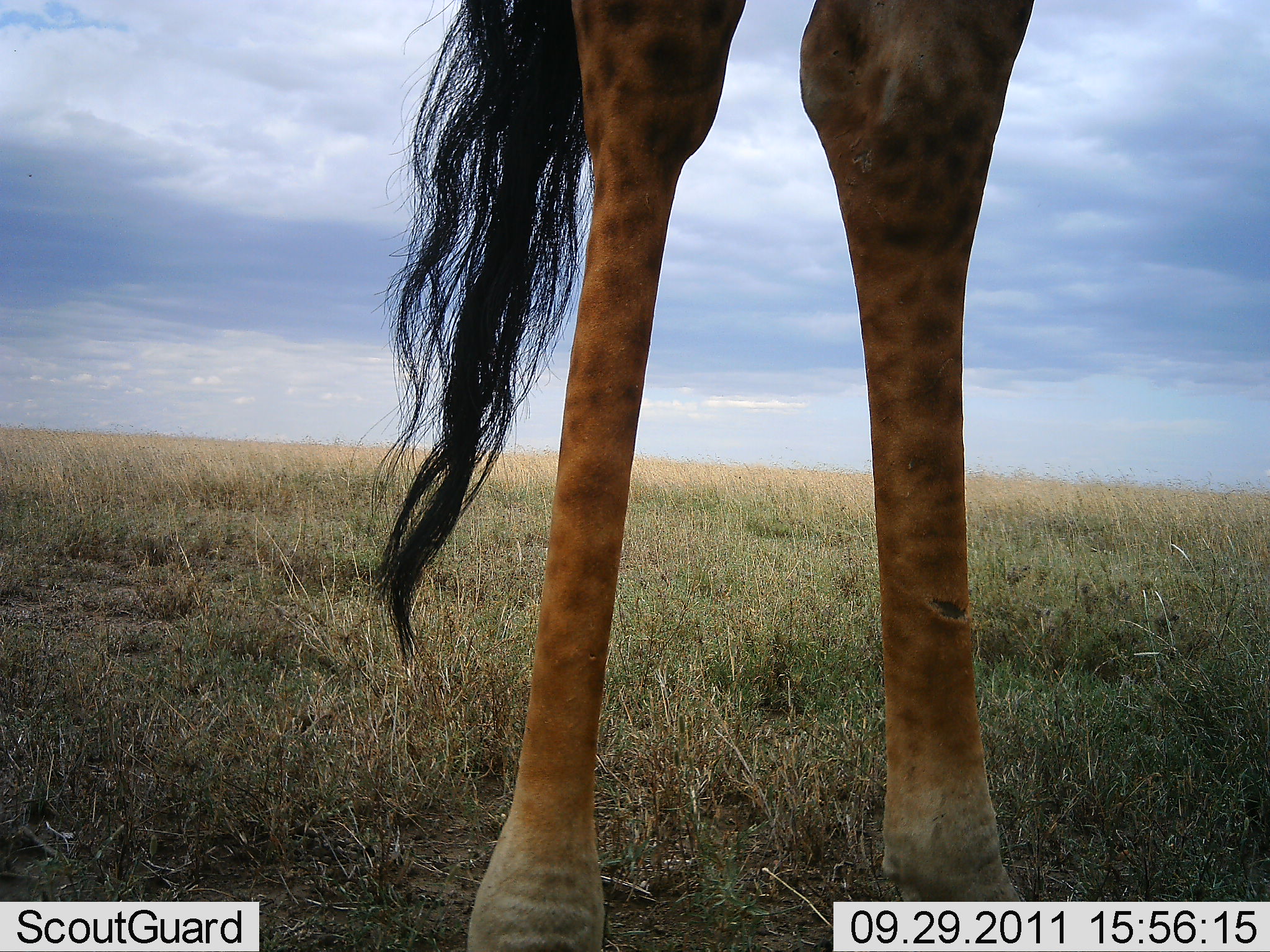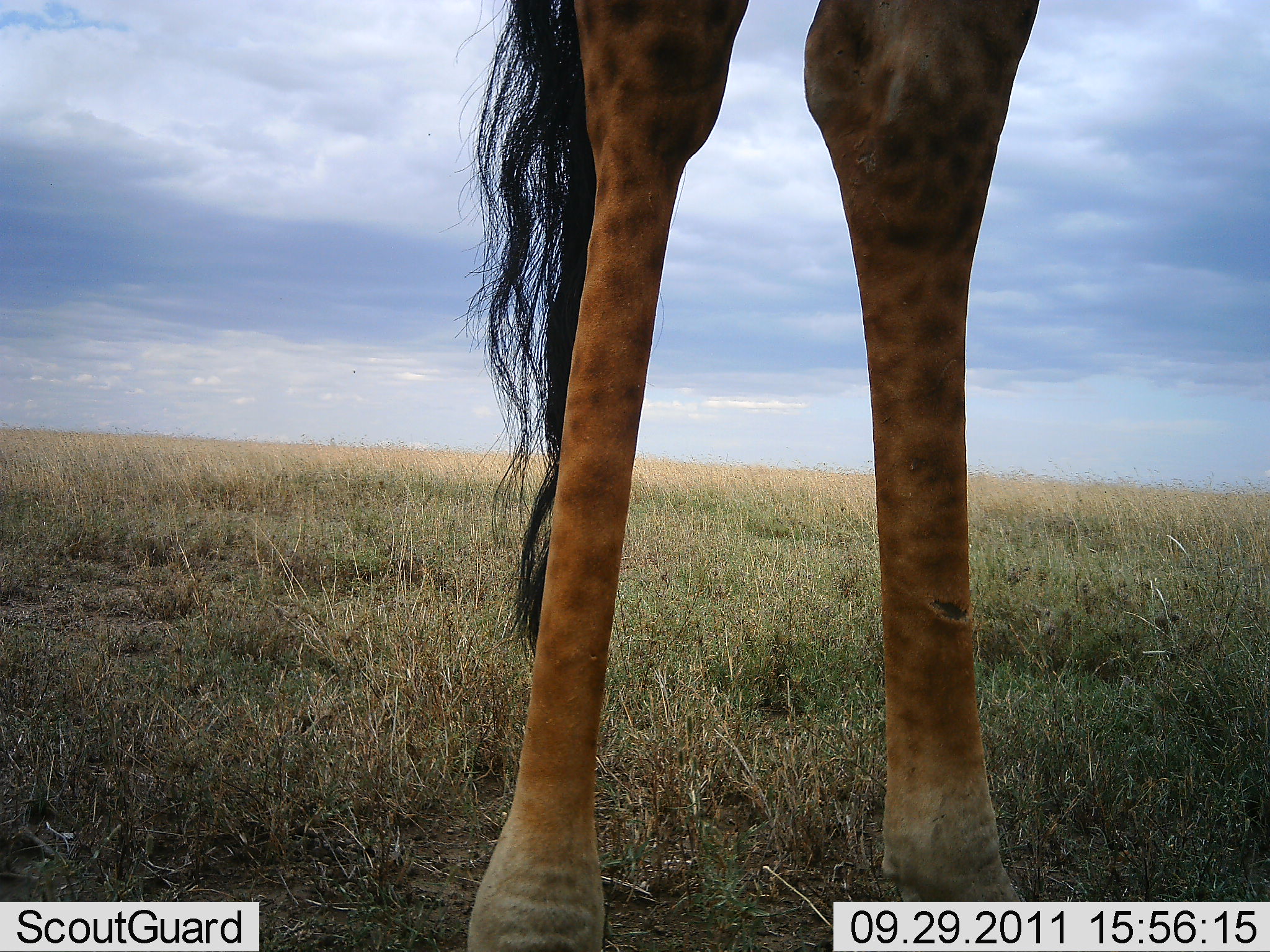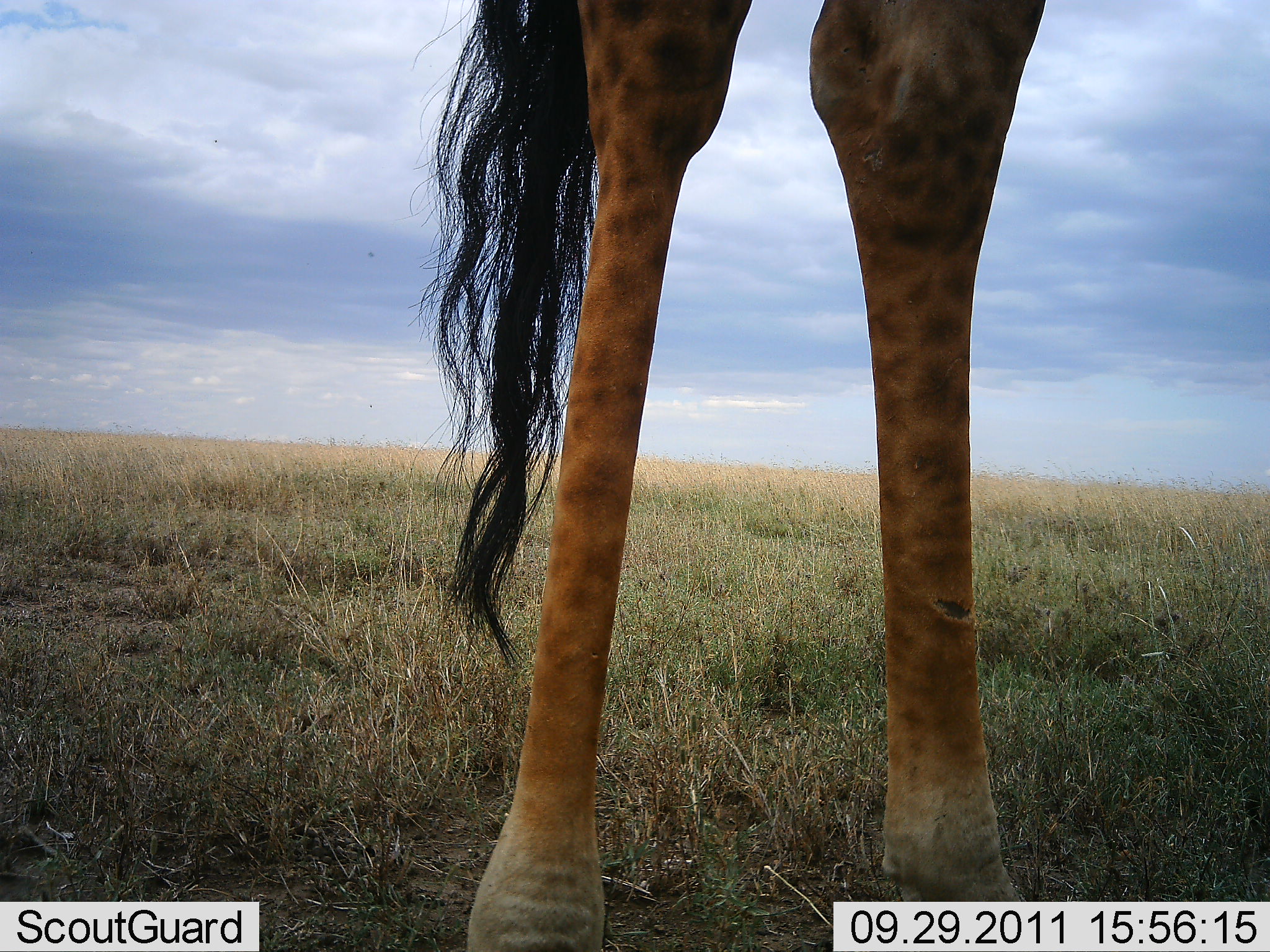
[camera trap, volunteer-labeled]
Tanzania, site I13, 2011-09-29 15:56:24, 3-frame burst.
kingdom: Animalia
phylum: Chordata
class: Mammalia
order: Artiodactyla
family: Giraffidae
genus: Giraffa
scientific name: Giraffa camelopardalis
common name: giraffe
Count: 1.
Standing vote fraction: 100%.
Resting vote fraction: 0%.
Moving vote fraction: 0%.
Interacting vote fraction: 0%.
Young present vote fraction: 0%.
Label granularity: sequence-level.